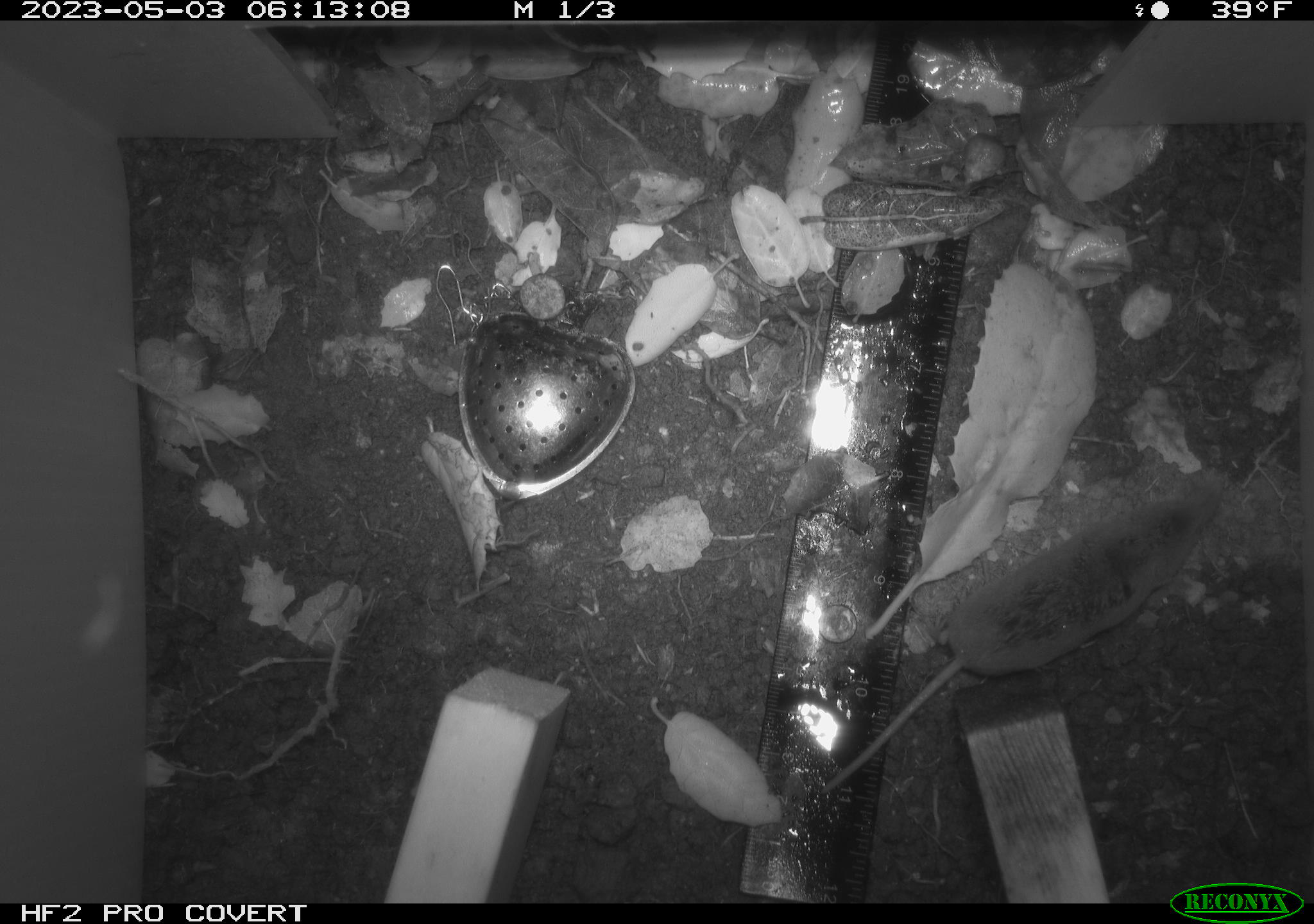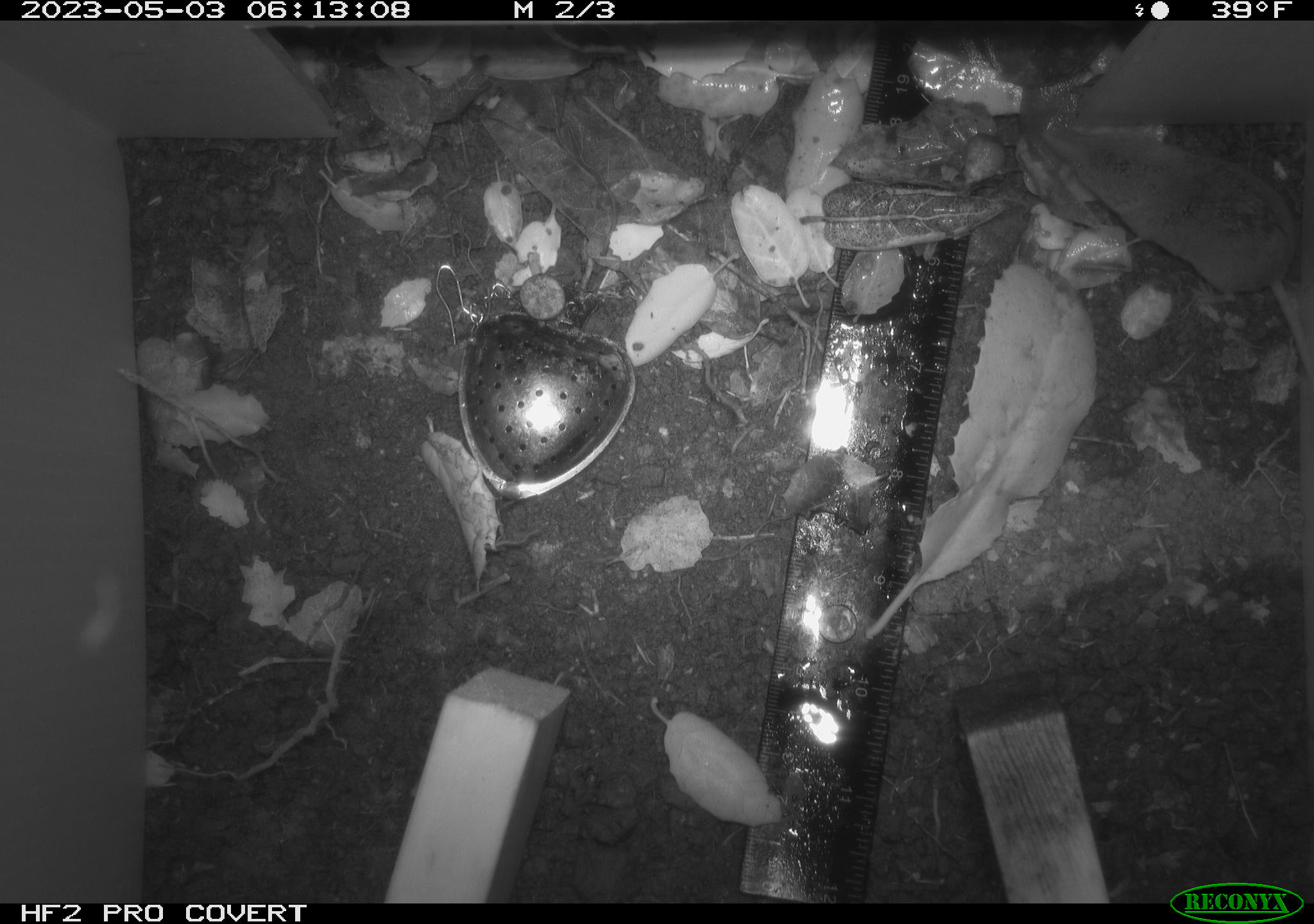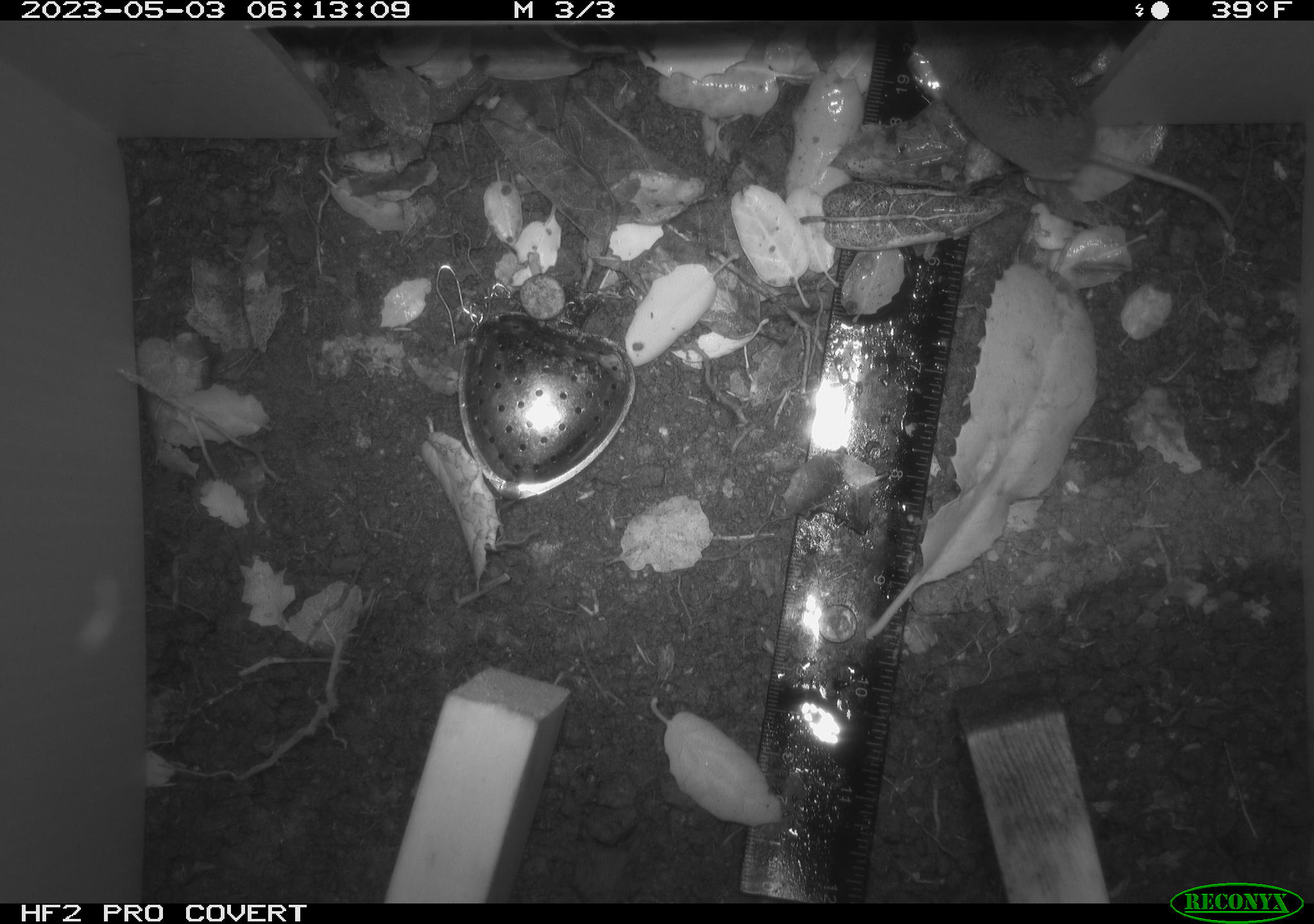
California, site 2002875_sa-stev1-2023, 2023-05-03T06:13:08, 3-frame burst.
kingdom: Animalia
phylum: Chordata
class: Mammalia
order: Eulipotyphla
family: Soricidae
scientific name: Soricidae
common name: shrews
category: soricidae family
Soricidae family (shrews) (Soricidae).